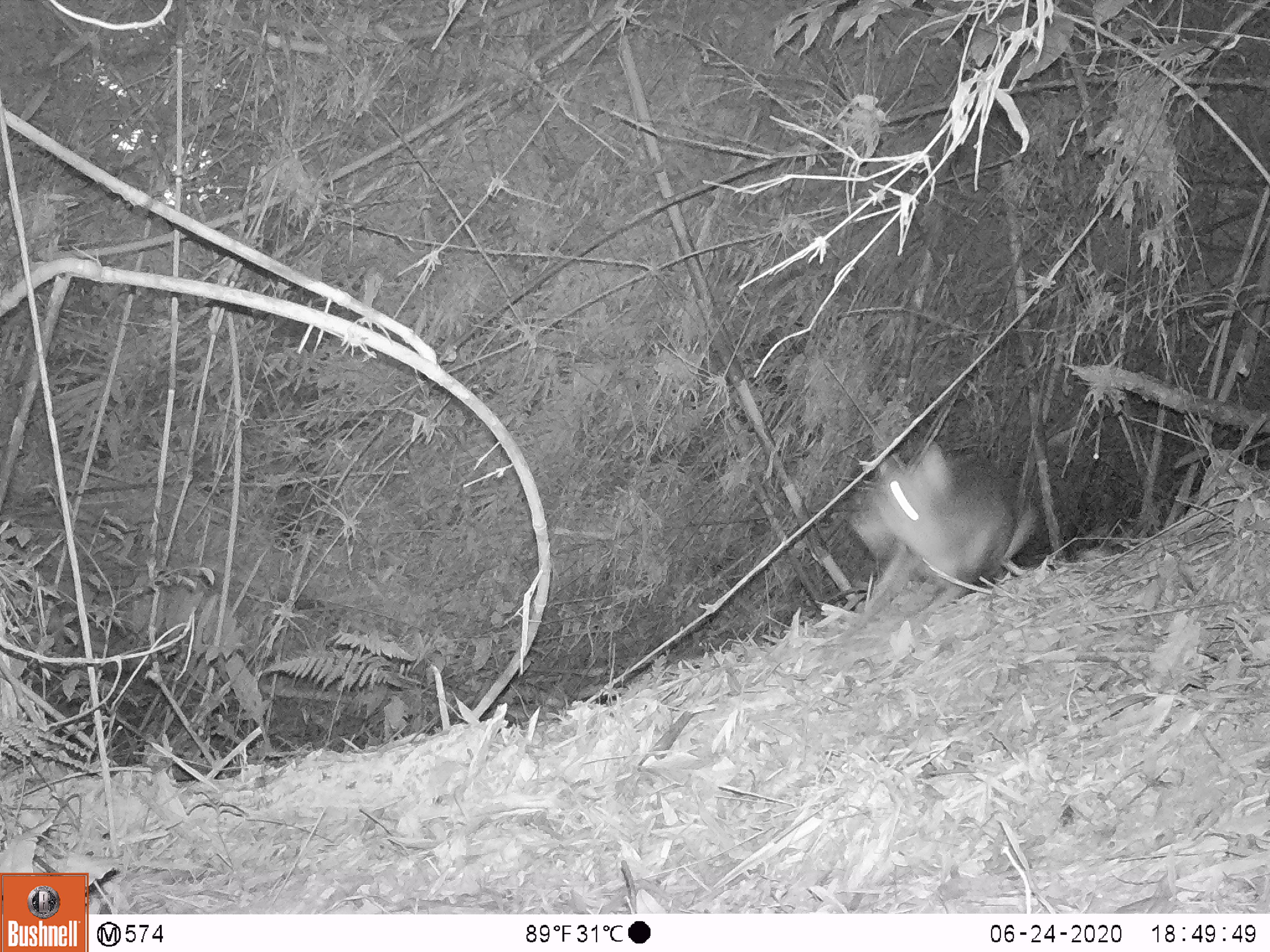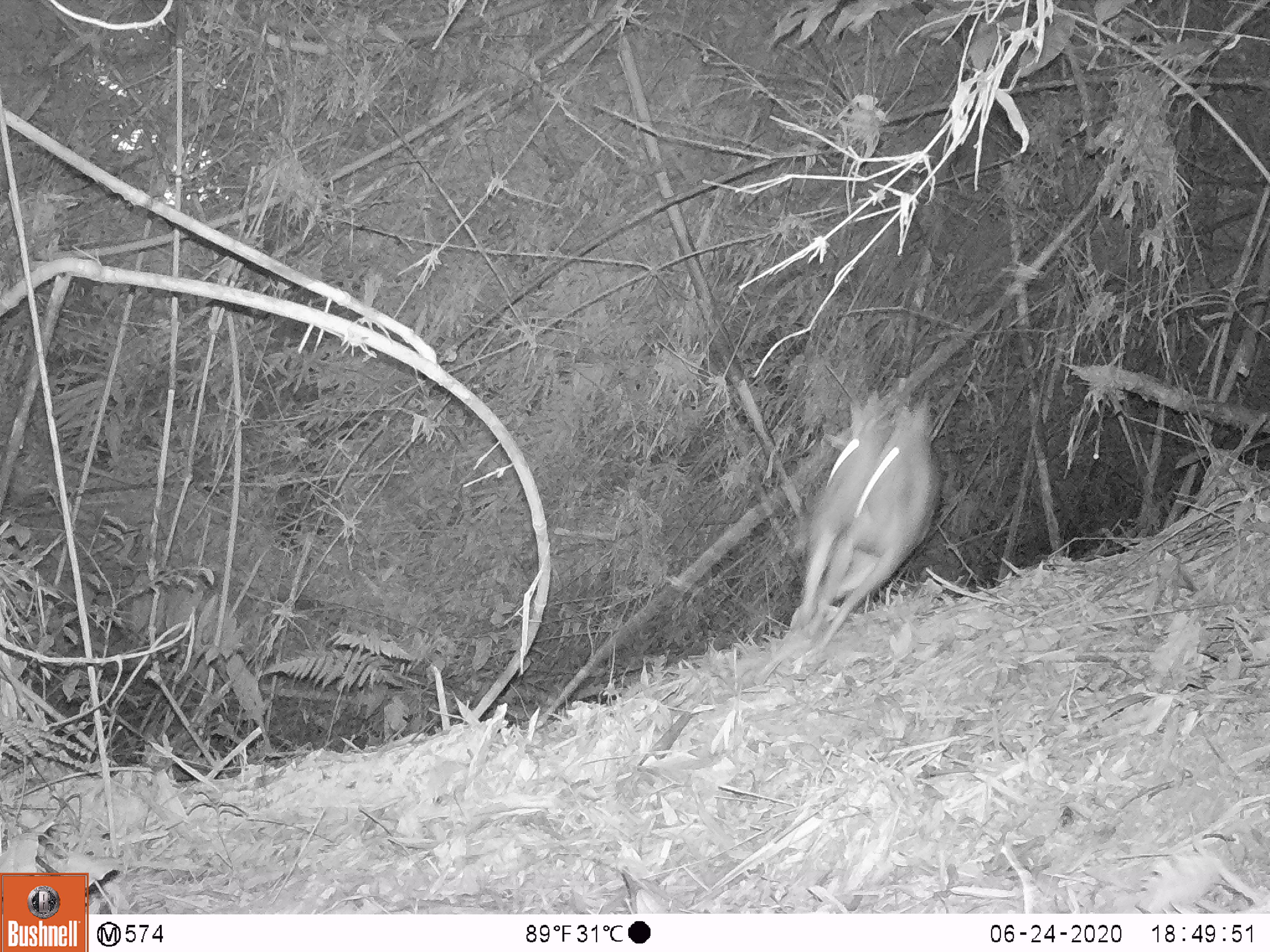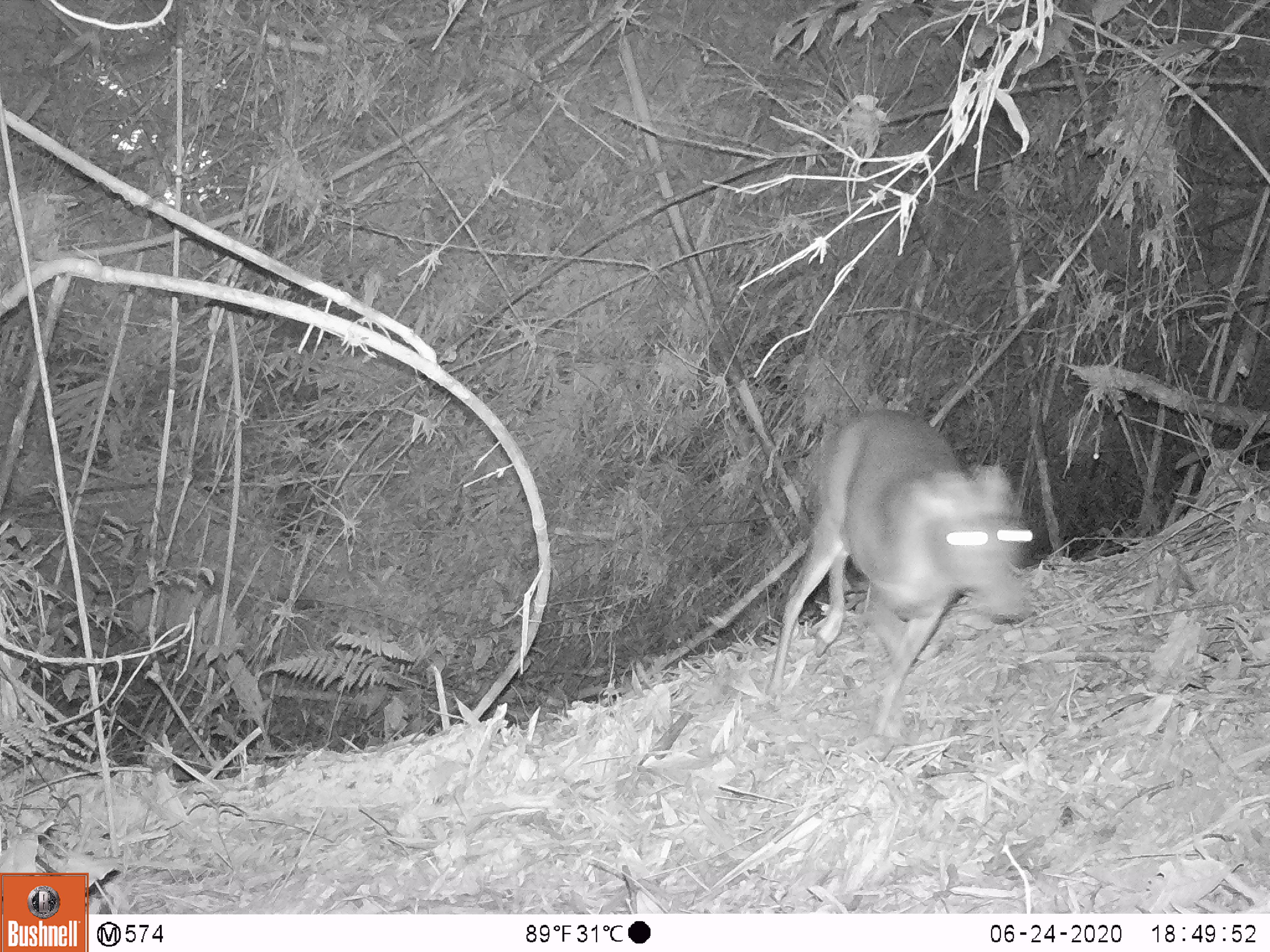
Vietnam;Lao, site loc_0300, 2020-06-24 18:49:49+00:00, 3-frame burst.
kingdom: Animalia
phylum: Chordata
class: Mammalia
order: Artiodactyla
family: Cervidae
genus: Muntiacus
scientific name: Muntiacus rooseveltorum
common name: roosevelt's muntjac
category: roosevelts muntjac group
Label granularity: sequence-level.